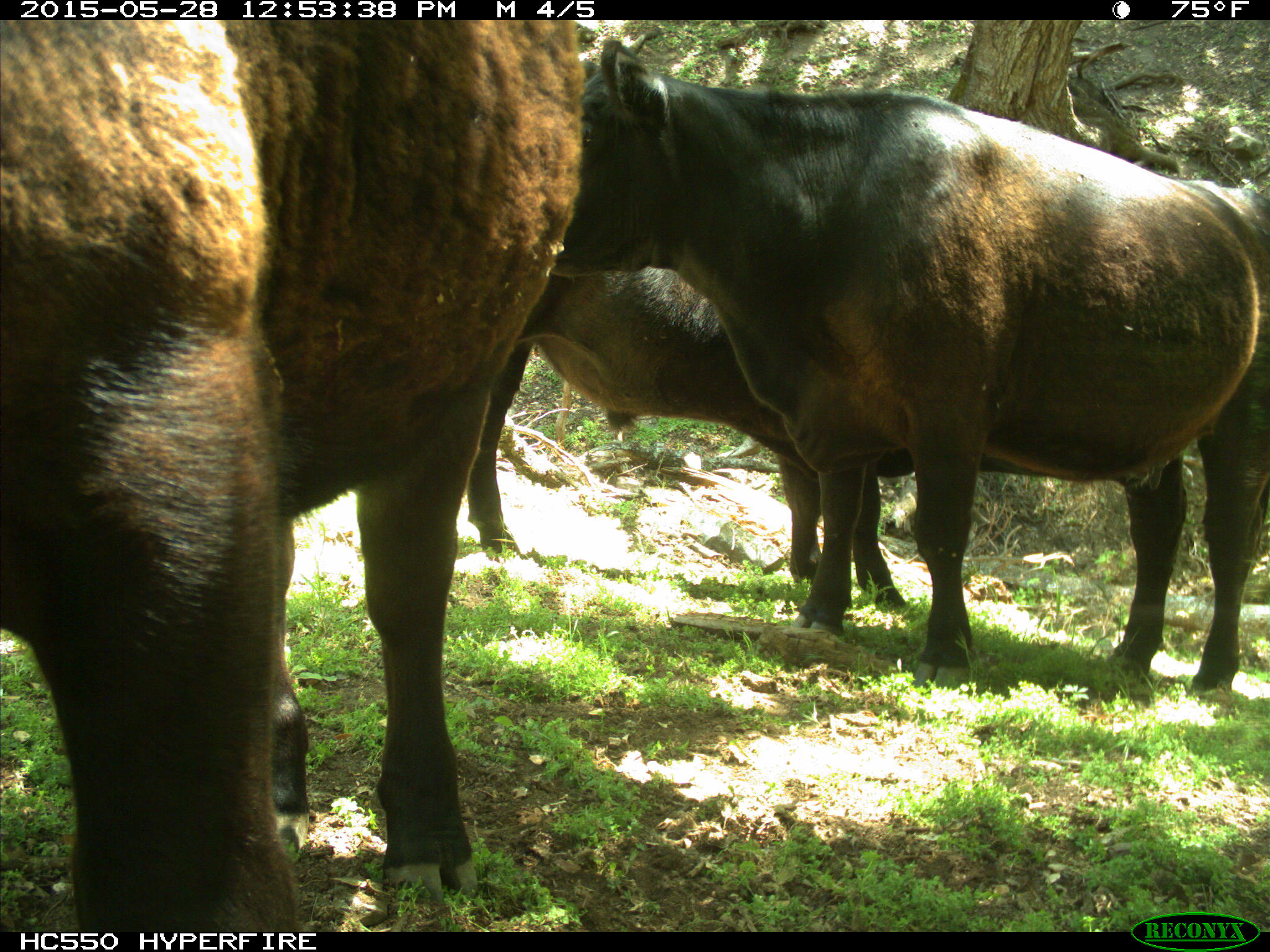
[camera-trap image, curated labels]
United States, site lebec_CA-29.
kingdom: Animalia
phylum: Chordata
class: Mammalia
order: Artiodactyla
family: Bovidae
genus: Bos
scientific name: Bos taurus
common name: domestic cow